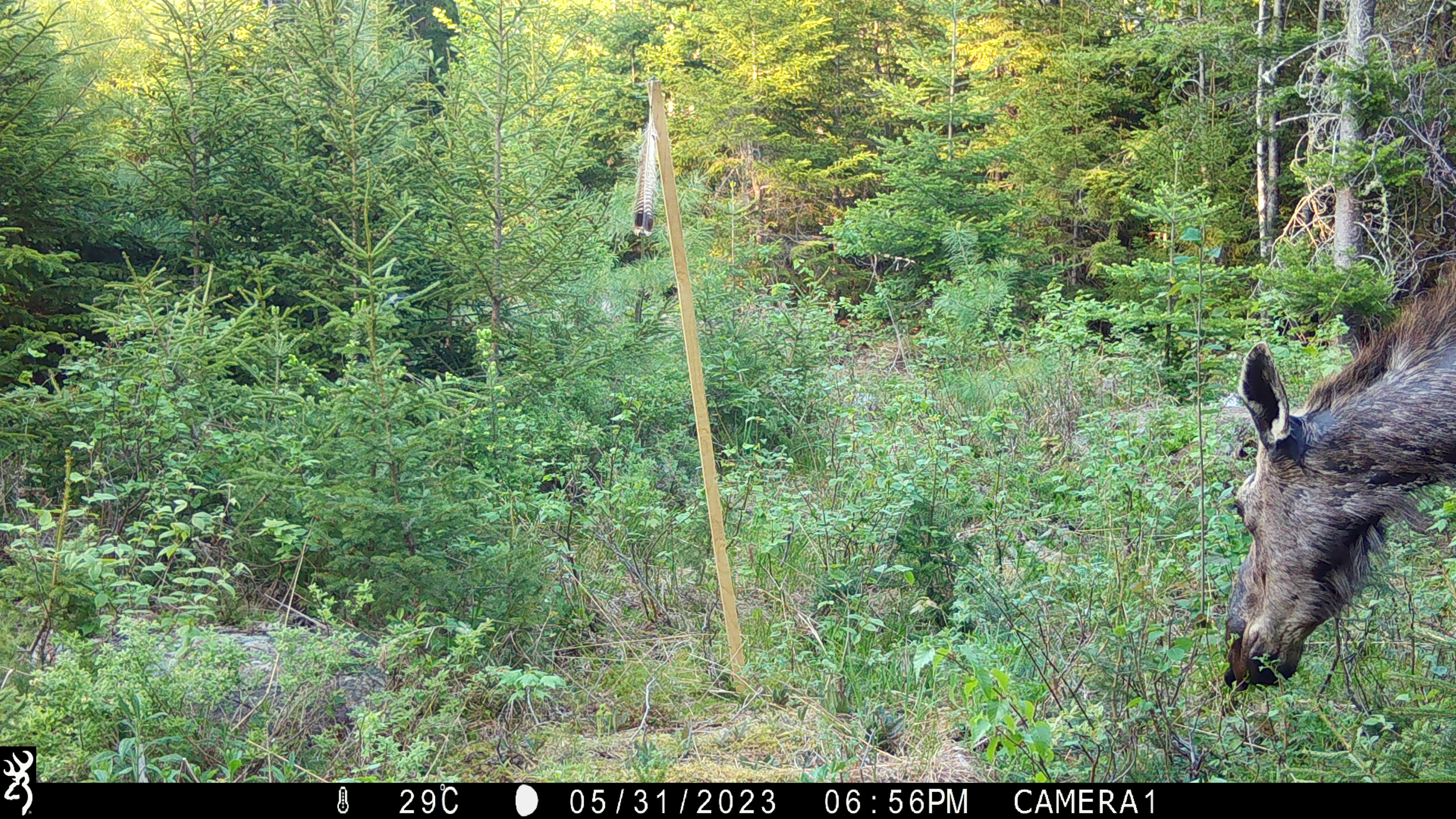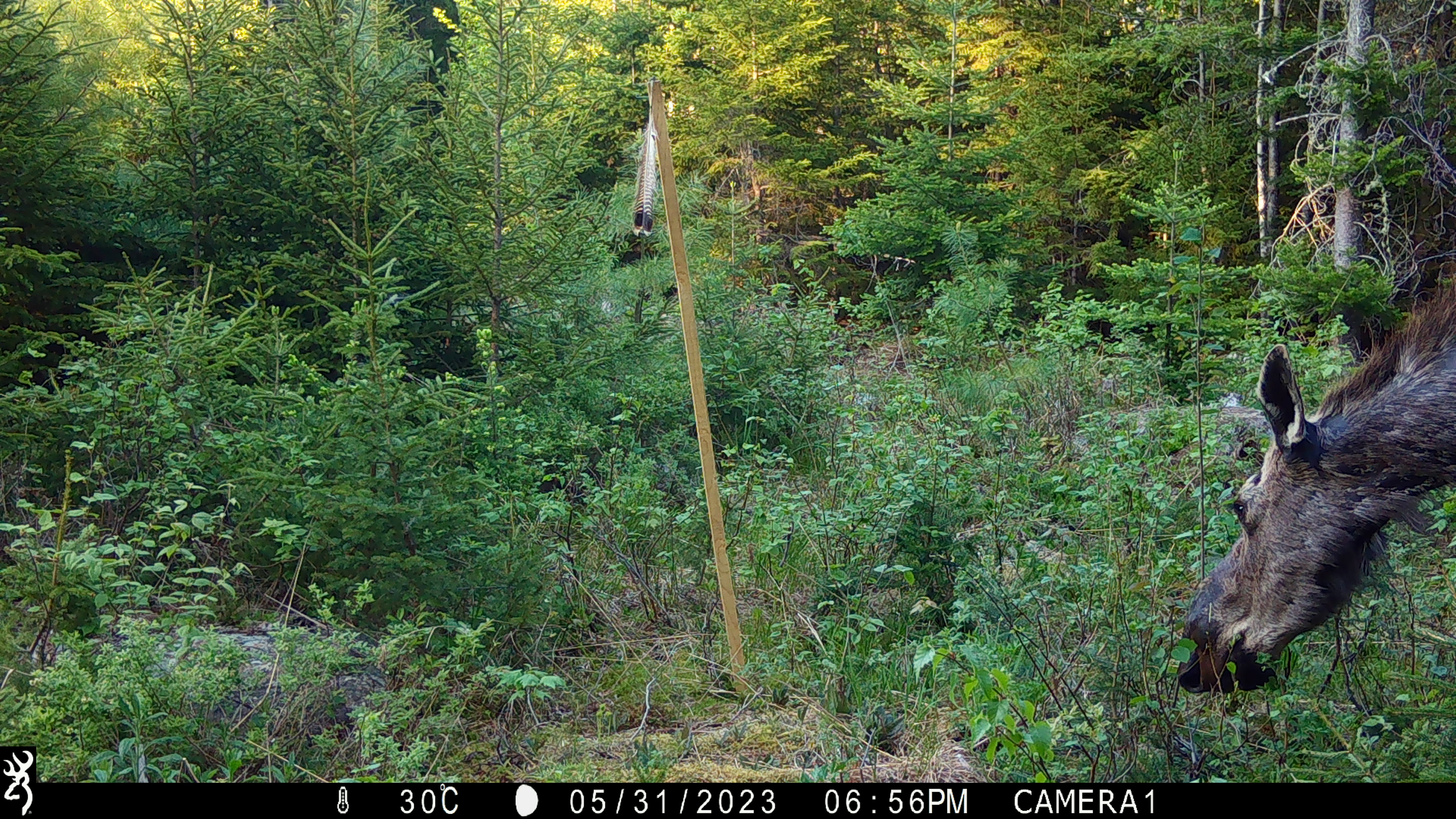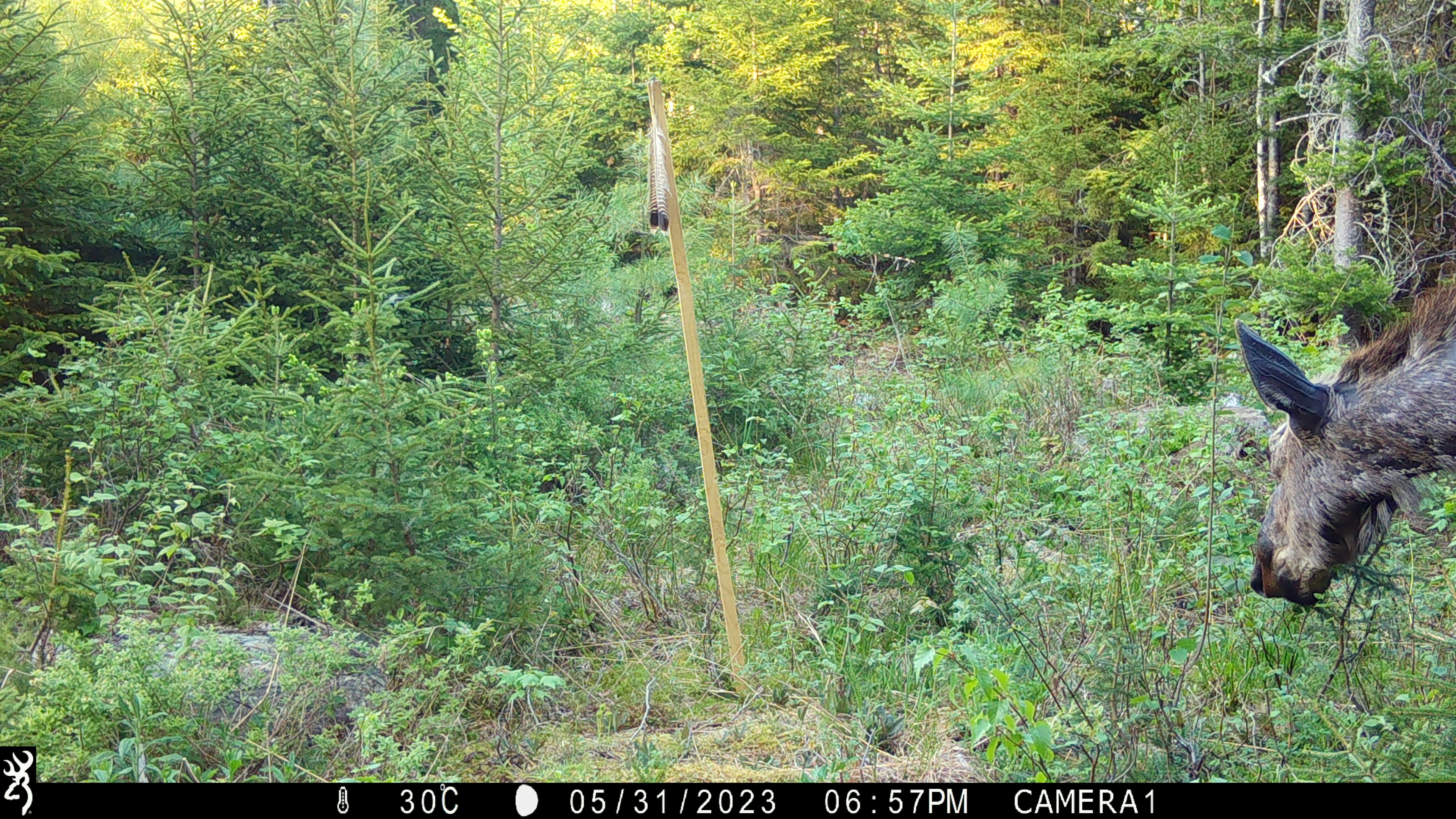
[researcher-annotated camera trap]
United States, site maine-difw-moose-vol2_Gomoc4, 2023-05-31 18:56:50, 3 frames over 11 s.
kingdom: Animalia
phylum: Chordata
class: Mammalia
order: Artiodactyla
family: Cervidae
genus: Alces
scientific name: Alces alces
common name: moose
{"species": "moose (Alces alces)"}